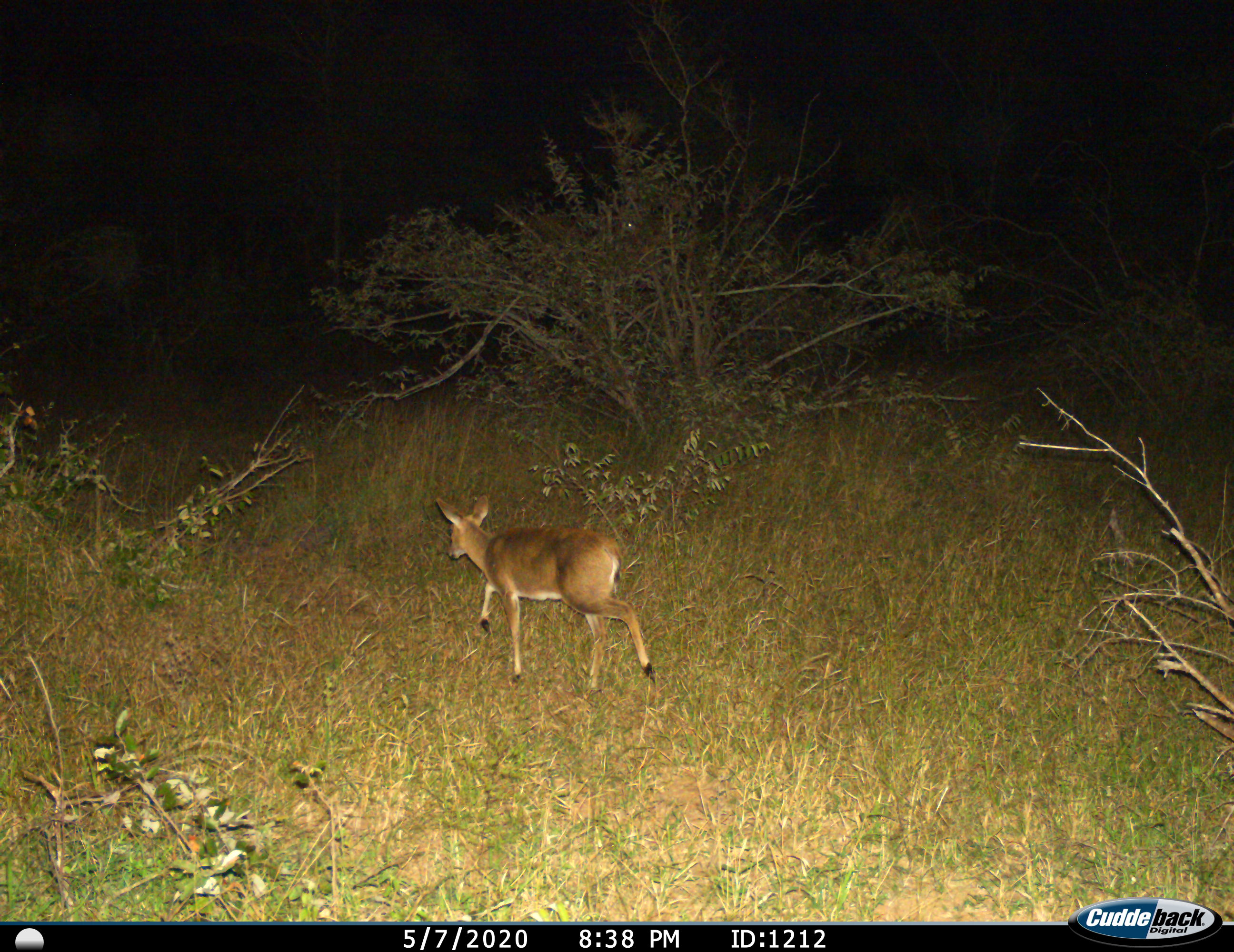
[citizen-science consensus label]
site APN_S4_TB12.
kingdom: Animalia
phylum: Chordata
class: Mammalia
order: Artiodactyla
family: Bovidae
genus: Sylvicapra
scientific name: Sylvicapra grimmia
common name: common duiker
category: duikercommongrey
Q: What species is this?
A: Duikercommongrey (common duiker) (Sylvicapra grimmia).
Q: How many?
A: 1.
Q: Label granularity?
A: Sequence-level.